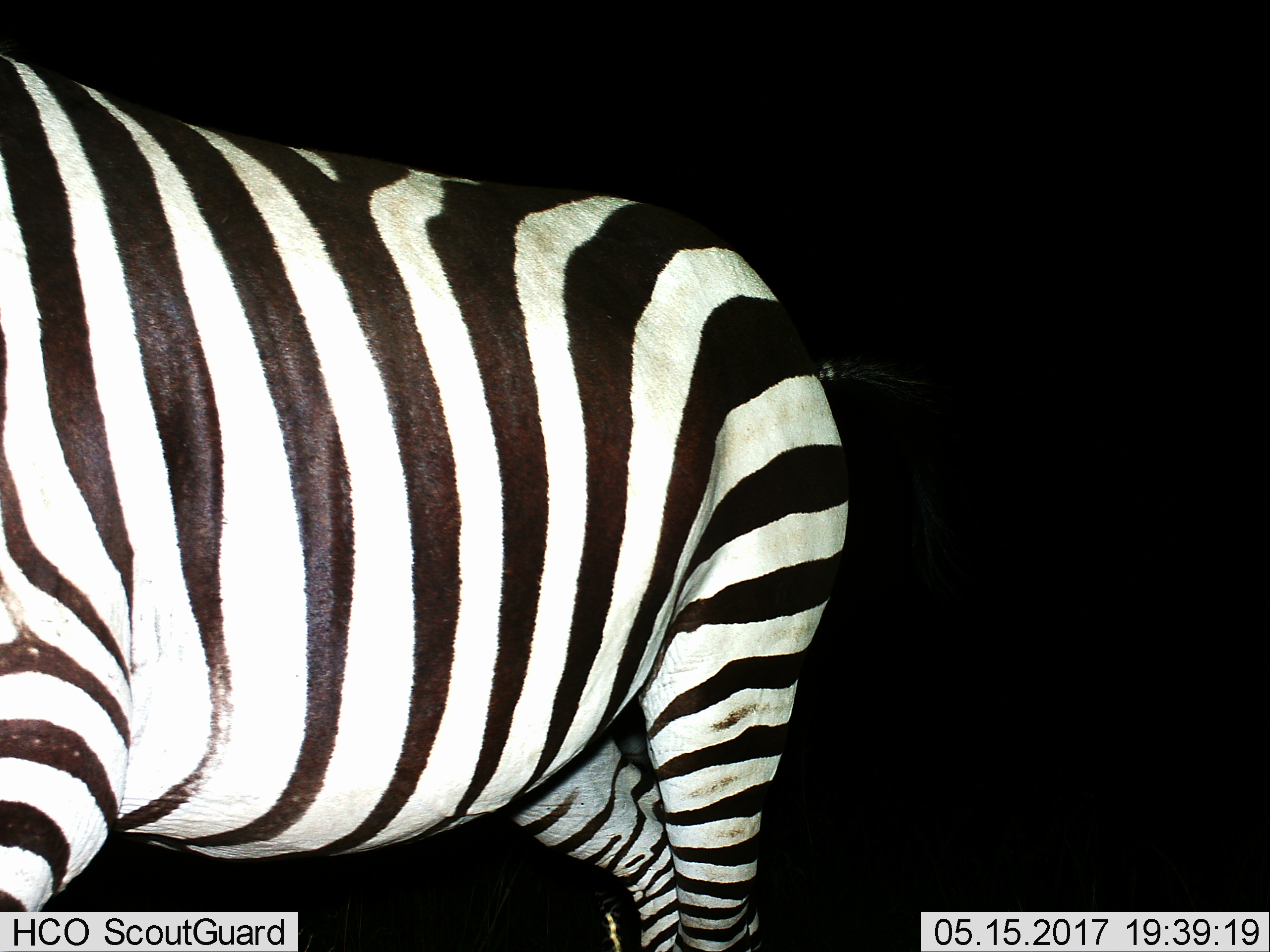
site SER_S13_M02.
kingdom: Animalia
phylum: Chordata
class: Mammalia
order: Perissodactyla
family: Equidae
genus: Equus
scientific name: Equus quagga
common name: plains zebra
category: zebraplains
Zebraplains (plains zebra) (Equus quagga), count 1. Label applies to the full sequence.